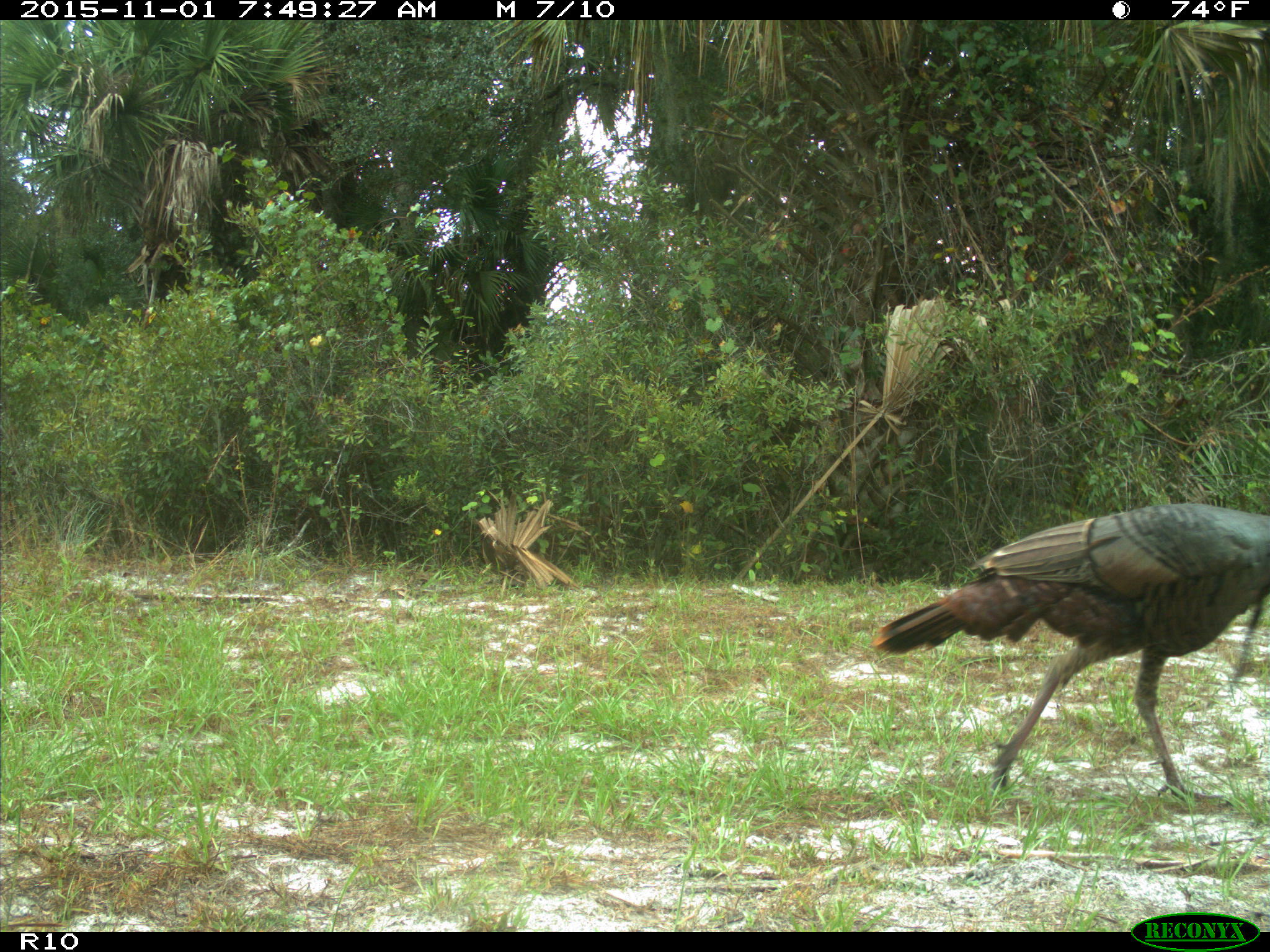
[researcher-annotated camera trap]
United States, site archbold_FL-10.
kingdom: Animalia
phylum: Chordata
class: Aves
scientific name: Aves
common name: birds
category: unidentified bird